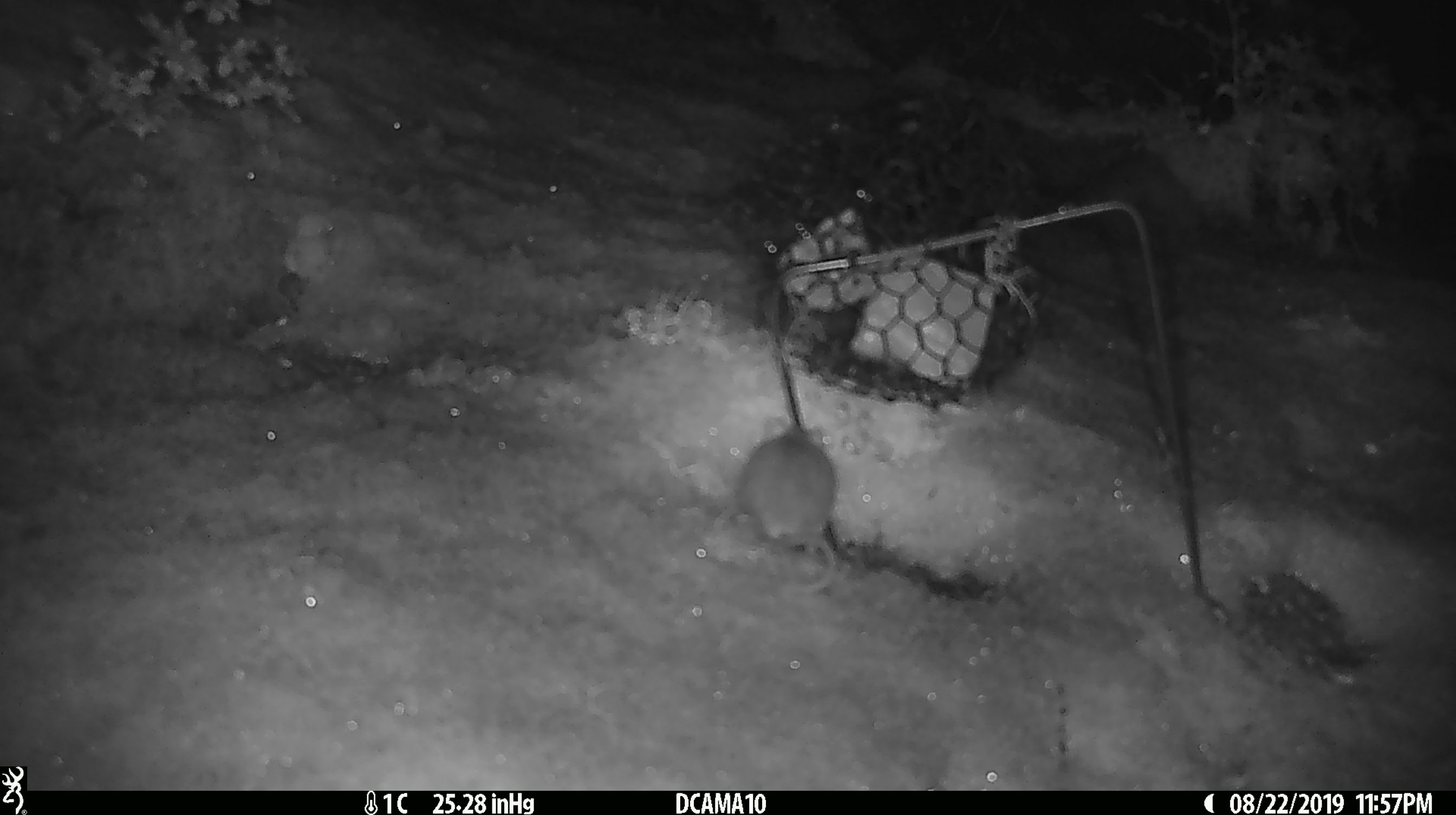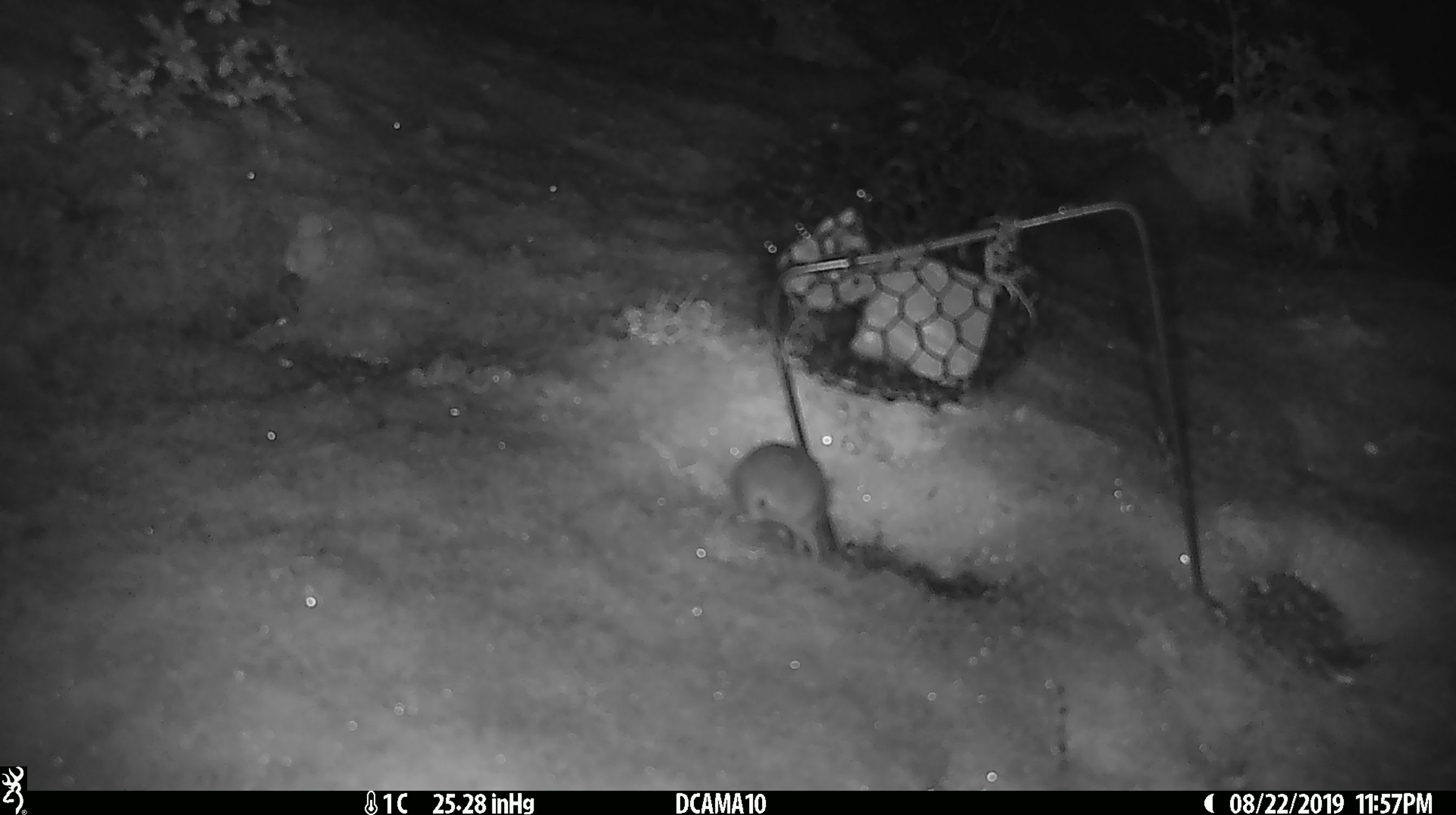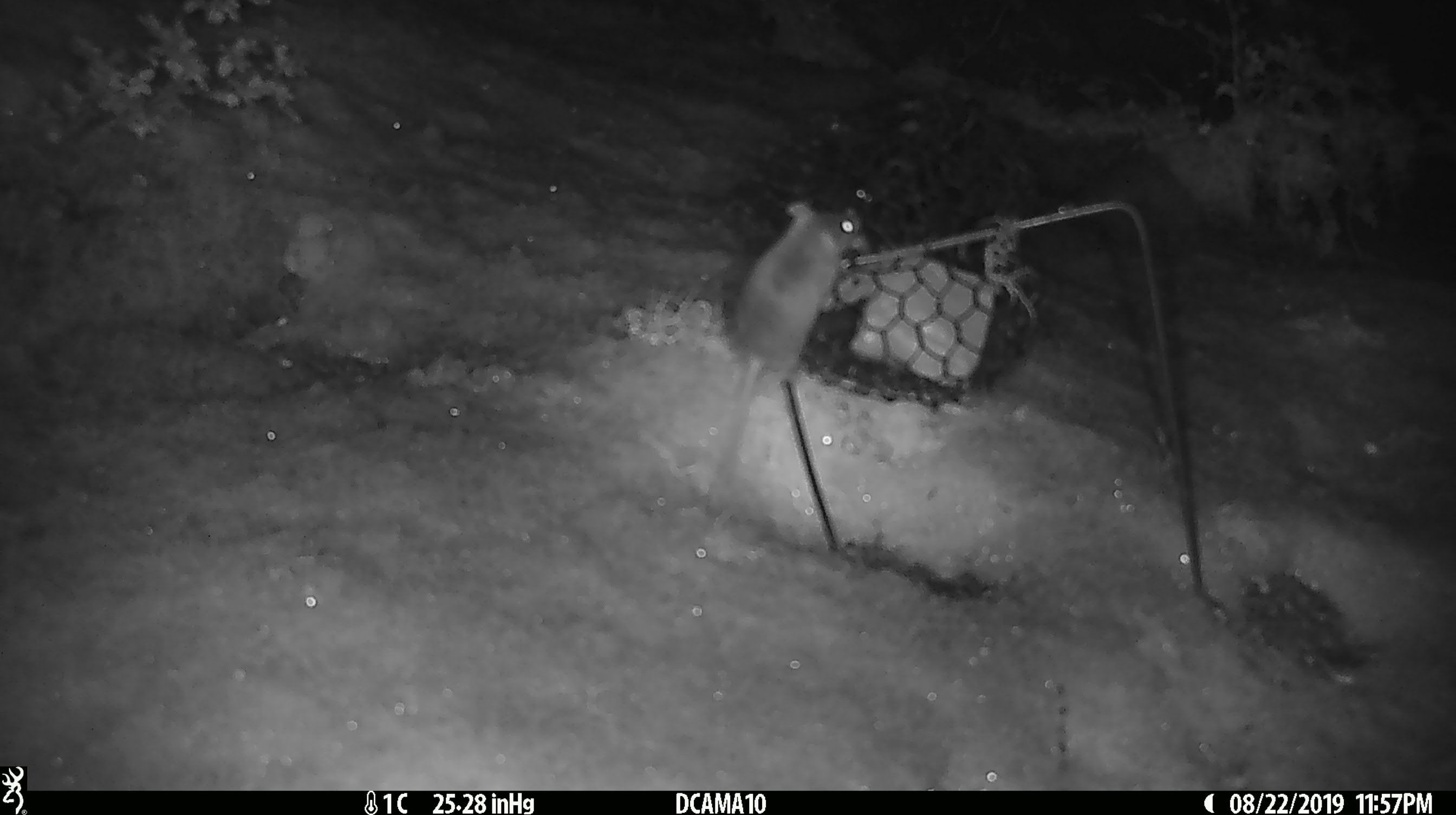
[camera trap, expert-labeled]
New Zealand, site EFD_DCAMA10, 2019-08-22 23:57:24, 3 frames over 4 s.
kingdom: Animalia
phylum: Chordata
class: Mammalia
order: Rodentia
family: Muridae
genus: Mus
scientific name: Mus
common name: mouse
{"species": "mouse (Mus)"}